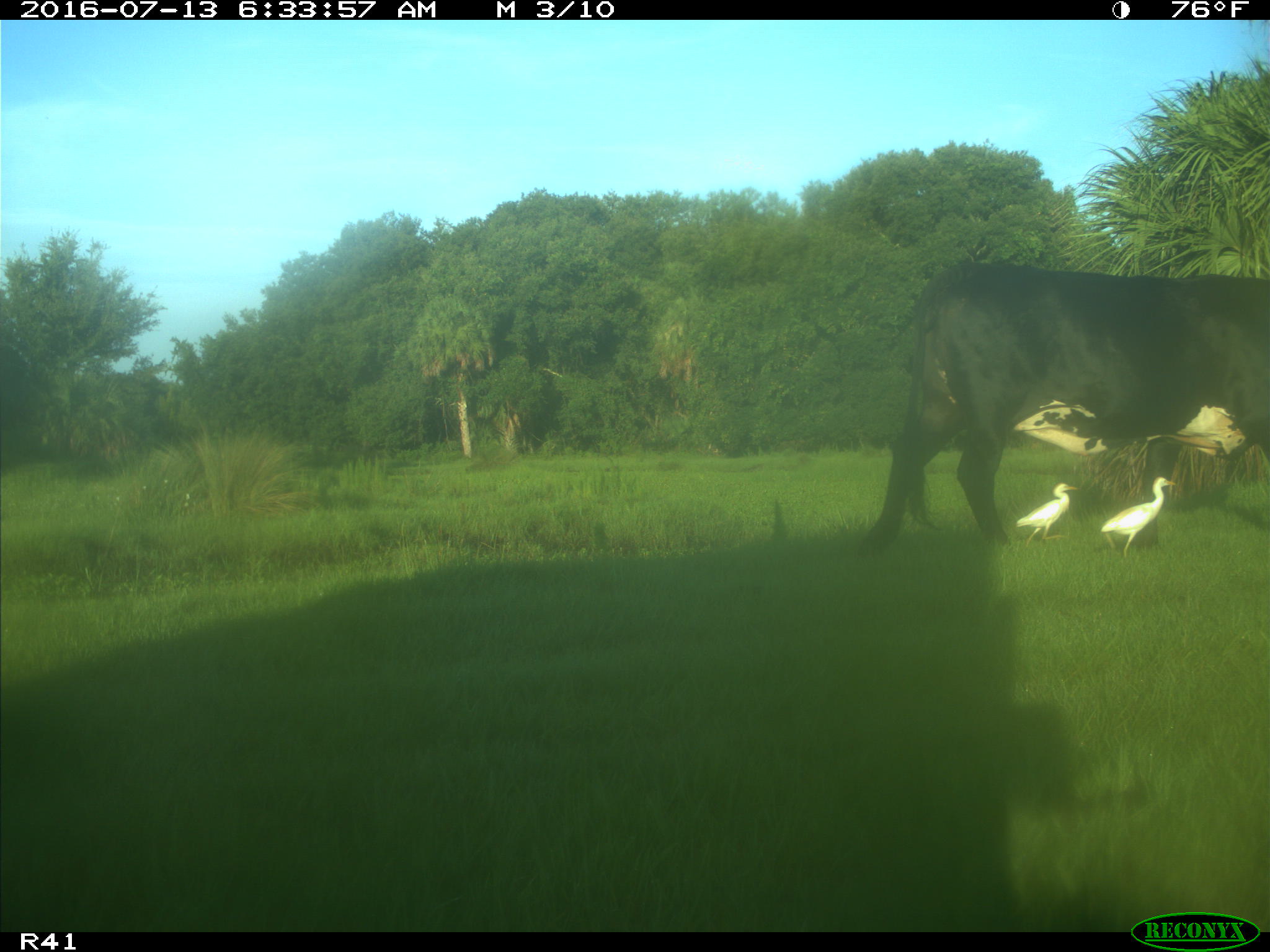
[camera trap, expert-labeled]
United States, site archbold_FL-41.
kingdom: Animalia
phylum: Chordata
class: Mammalia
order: Artiodactyla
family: Bovidae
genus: Bos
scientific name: Bos taurus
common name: domestic cow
Bos taurus (domestic cow).